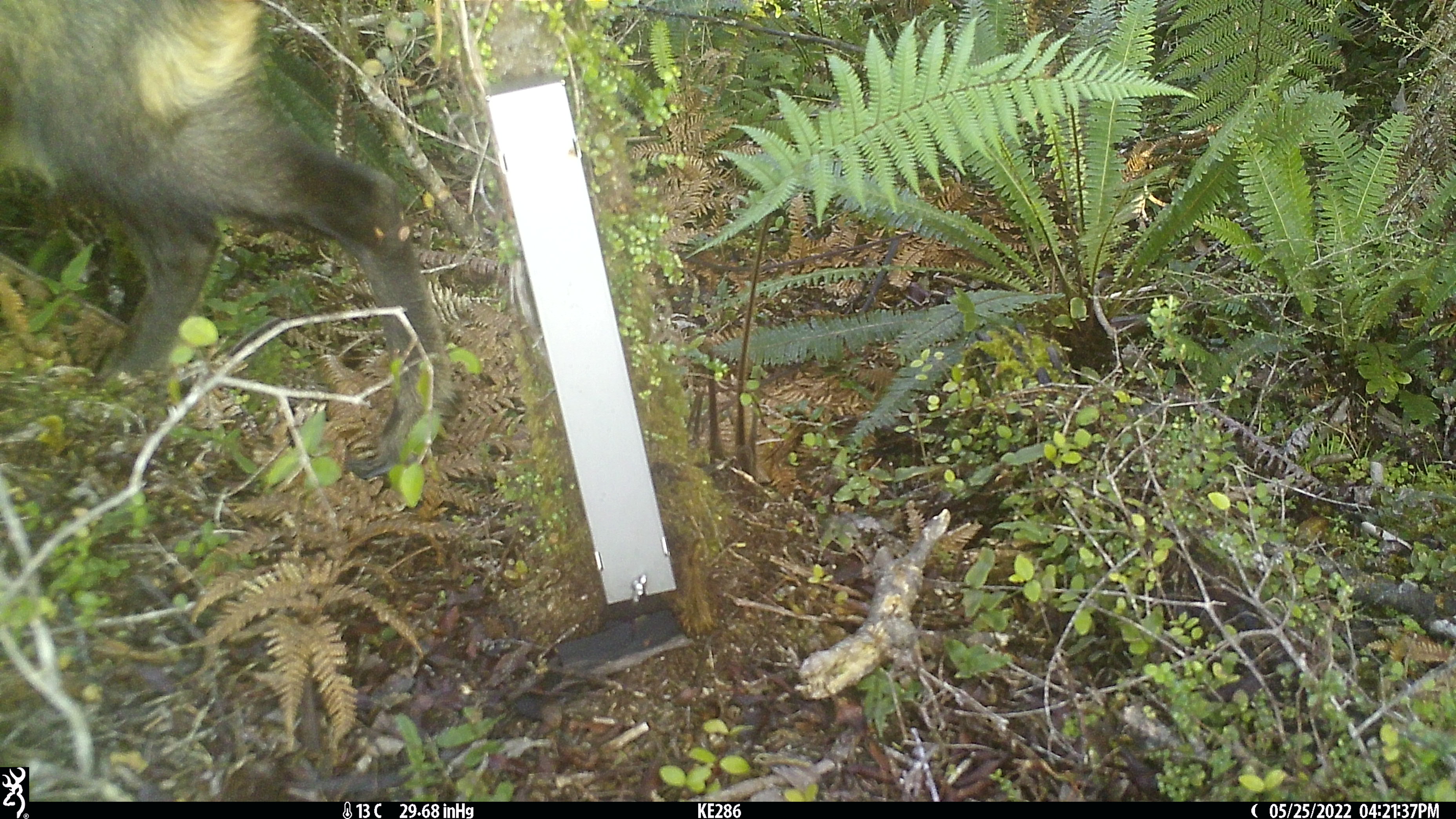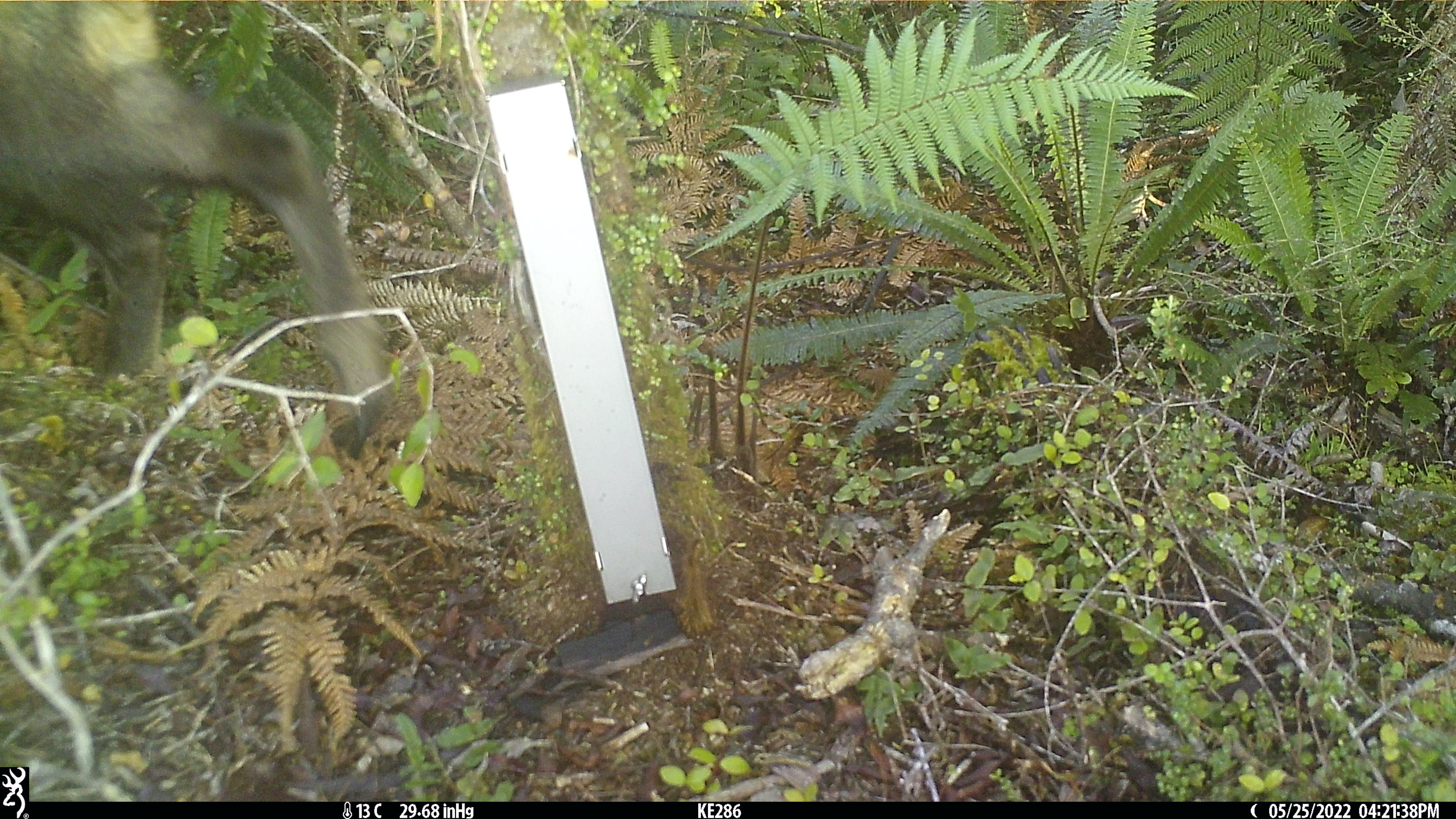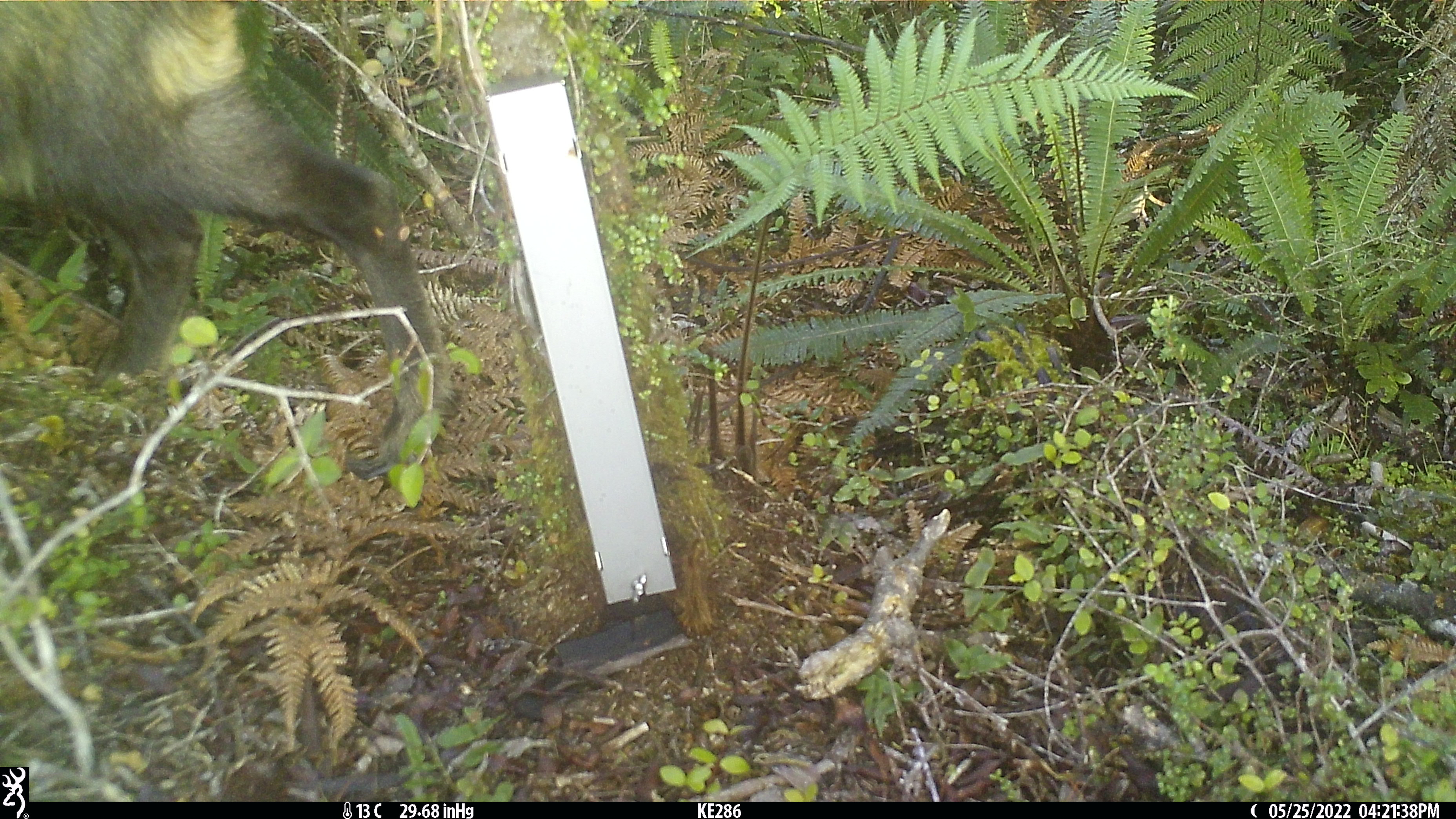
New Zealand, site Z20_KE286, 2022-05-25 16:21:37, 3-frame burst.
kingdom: Animalia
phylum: Chordata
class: Mammalia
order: Artiodactyla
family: Bovidae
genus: Rupicapra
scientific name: Rupicapra rupicapra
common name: alpine chamois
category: chamois